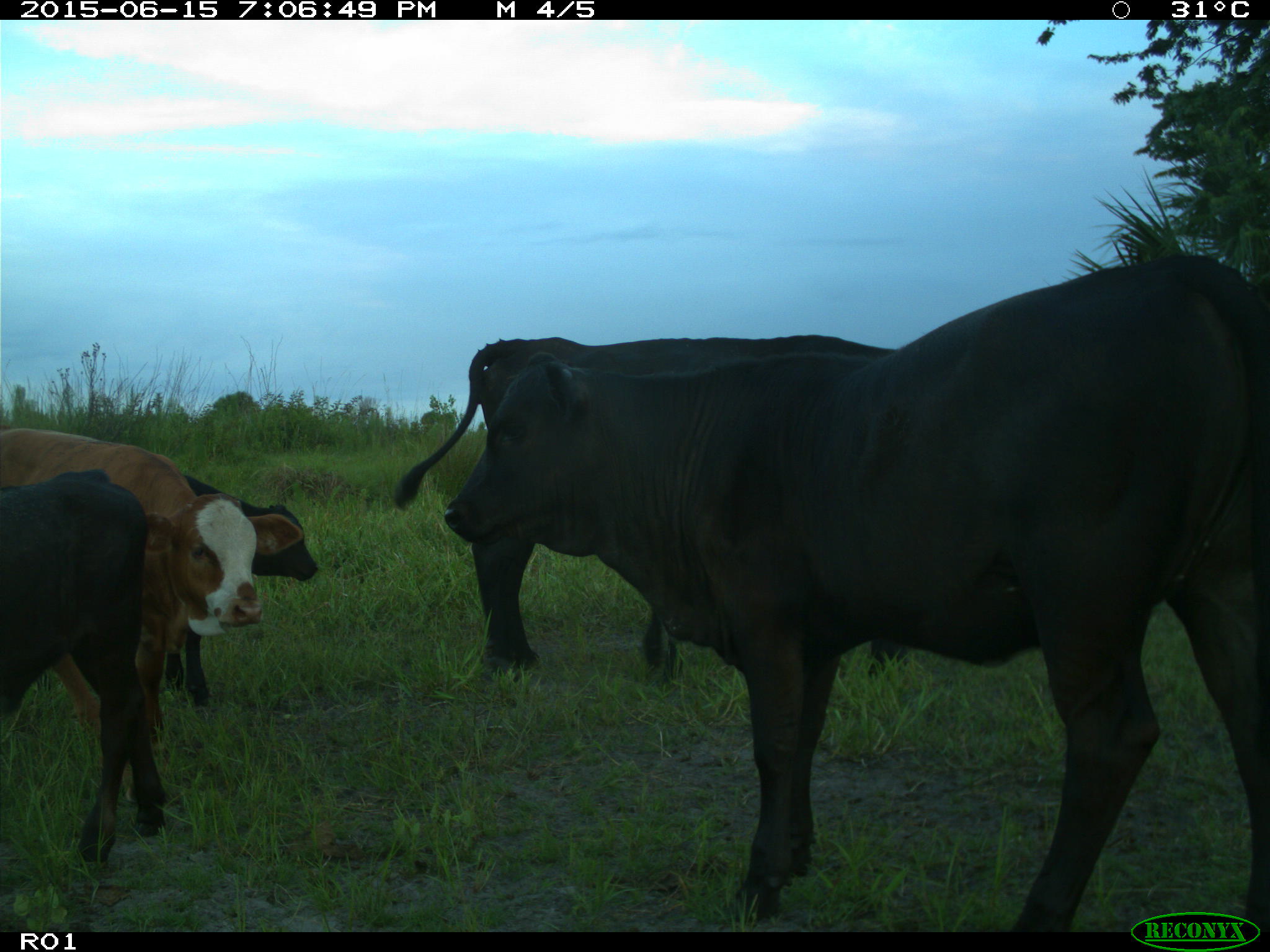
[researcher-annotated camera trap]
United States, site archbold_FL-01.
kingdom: Animalia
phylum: Chordata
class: Mammalia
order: Artiodactyla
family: Bovidae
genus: Bos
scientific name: Bos taurus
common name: domestic cow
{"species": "Bos taurus (domestic cow)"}